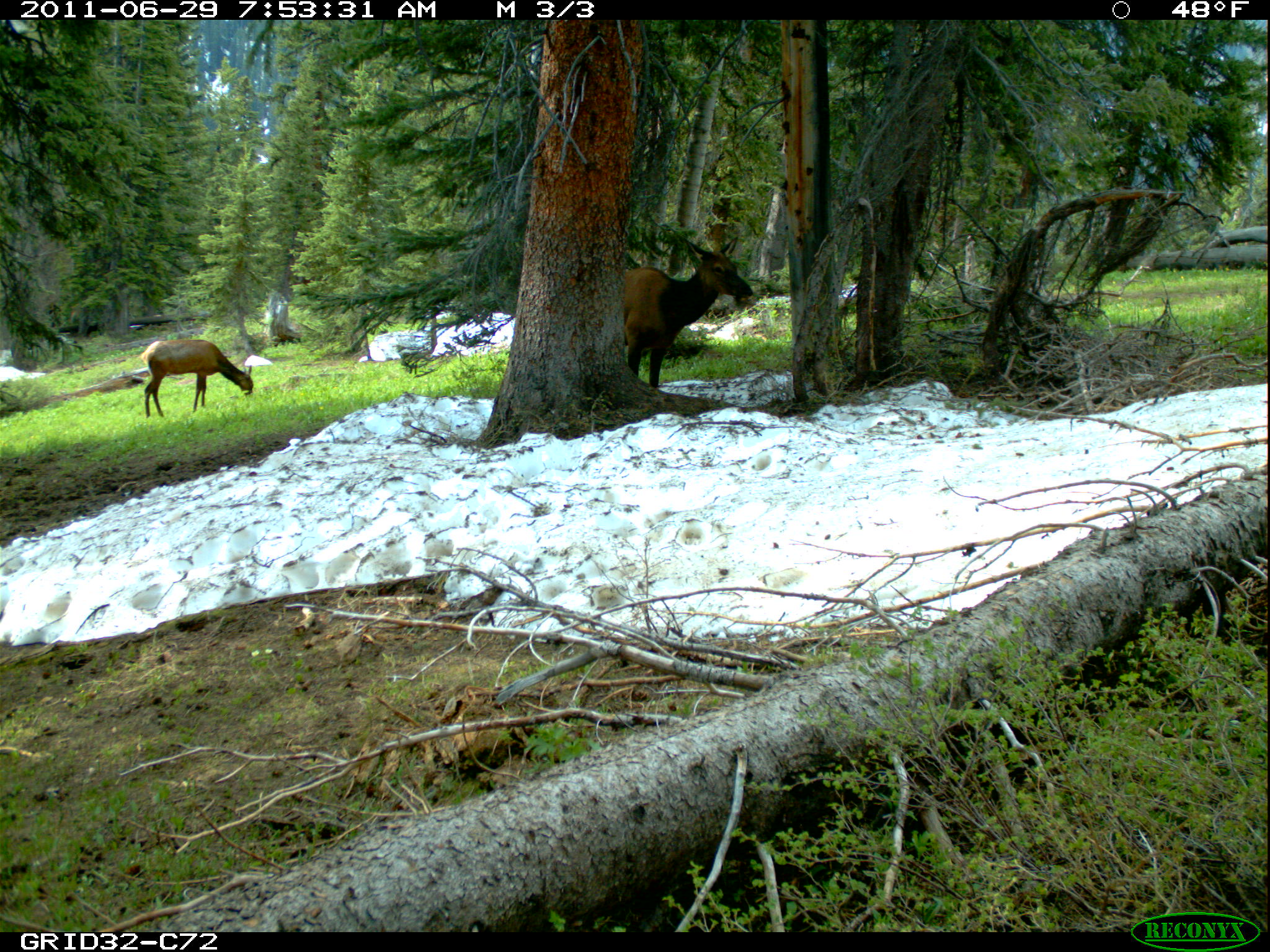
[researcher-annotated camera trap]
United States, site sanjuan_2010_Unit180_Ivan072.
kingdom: Animalia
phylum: Chordata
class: Mammalia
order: Artiodactyla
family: Cervidae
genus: Cervus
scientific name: Cervus elaphus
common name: red deer